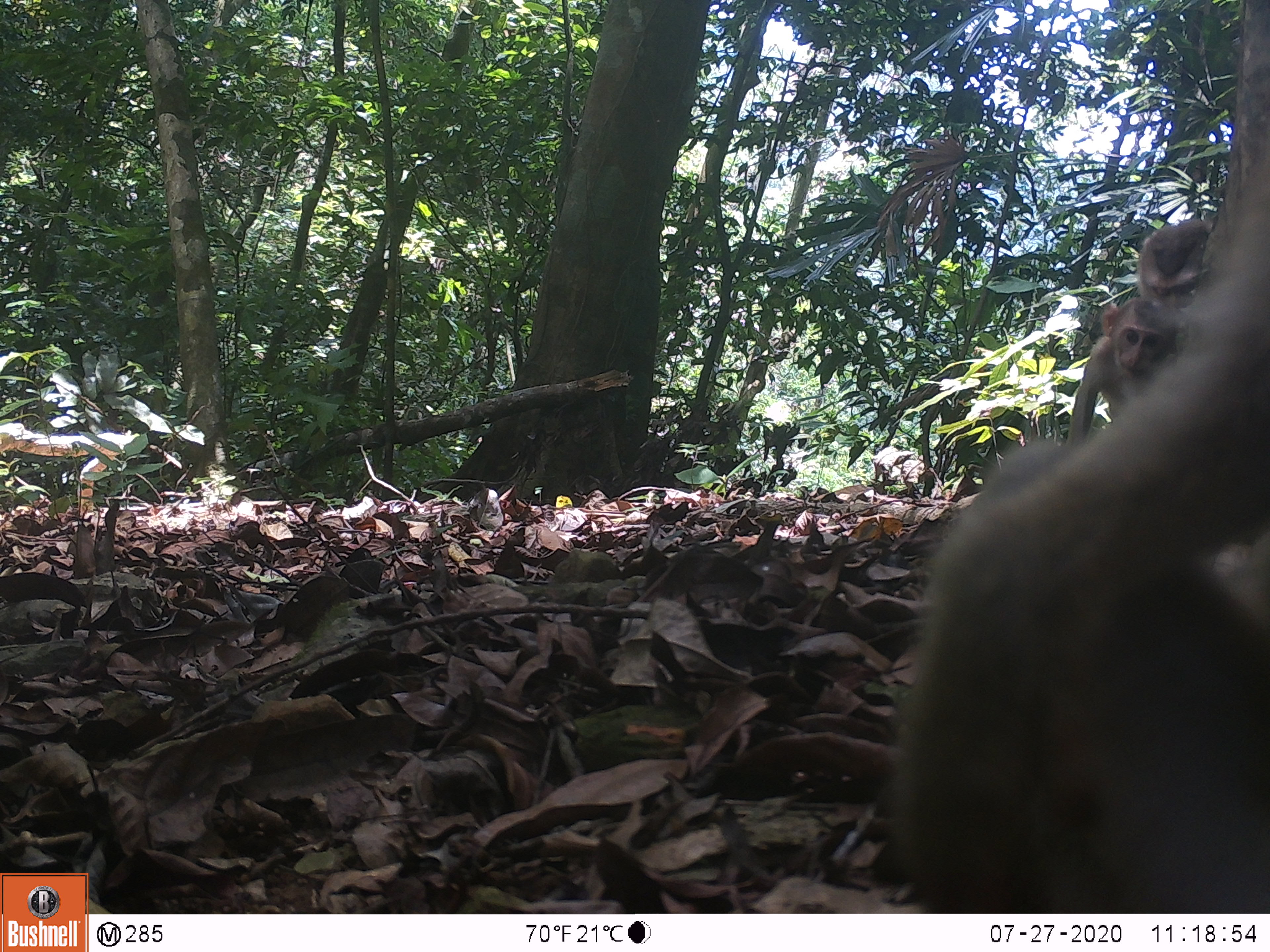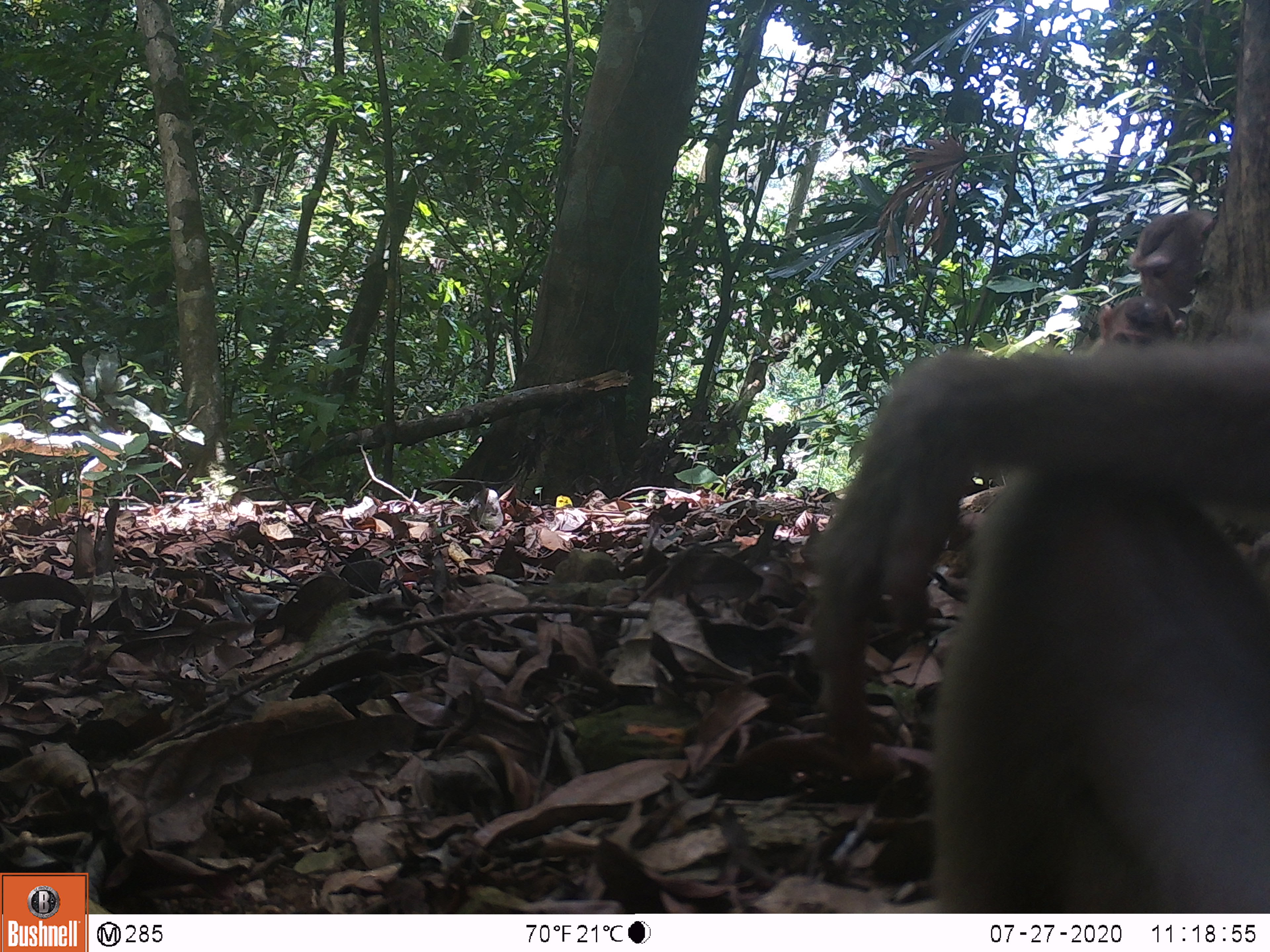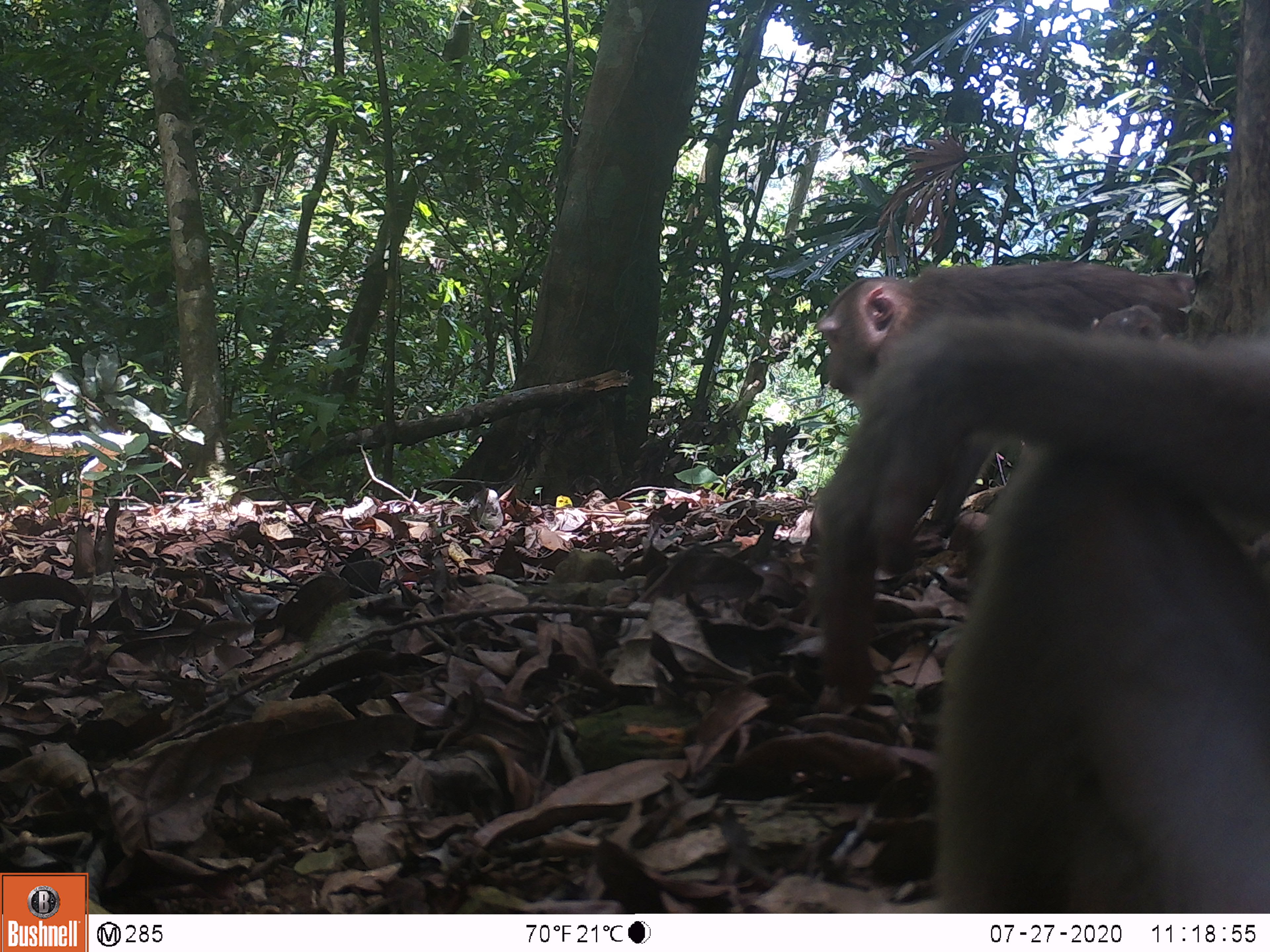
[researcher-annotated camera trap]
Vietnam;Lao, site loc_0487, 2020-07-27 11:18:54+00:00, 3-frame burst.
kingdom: Animalia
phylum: Chordata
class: Mammalia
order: Primates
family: Cercopithecidae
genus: Macaca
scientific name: Macaca nemestrina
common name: pig-tailed macaque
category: pig tailed macaque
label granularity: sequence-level